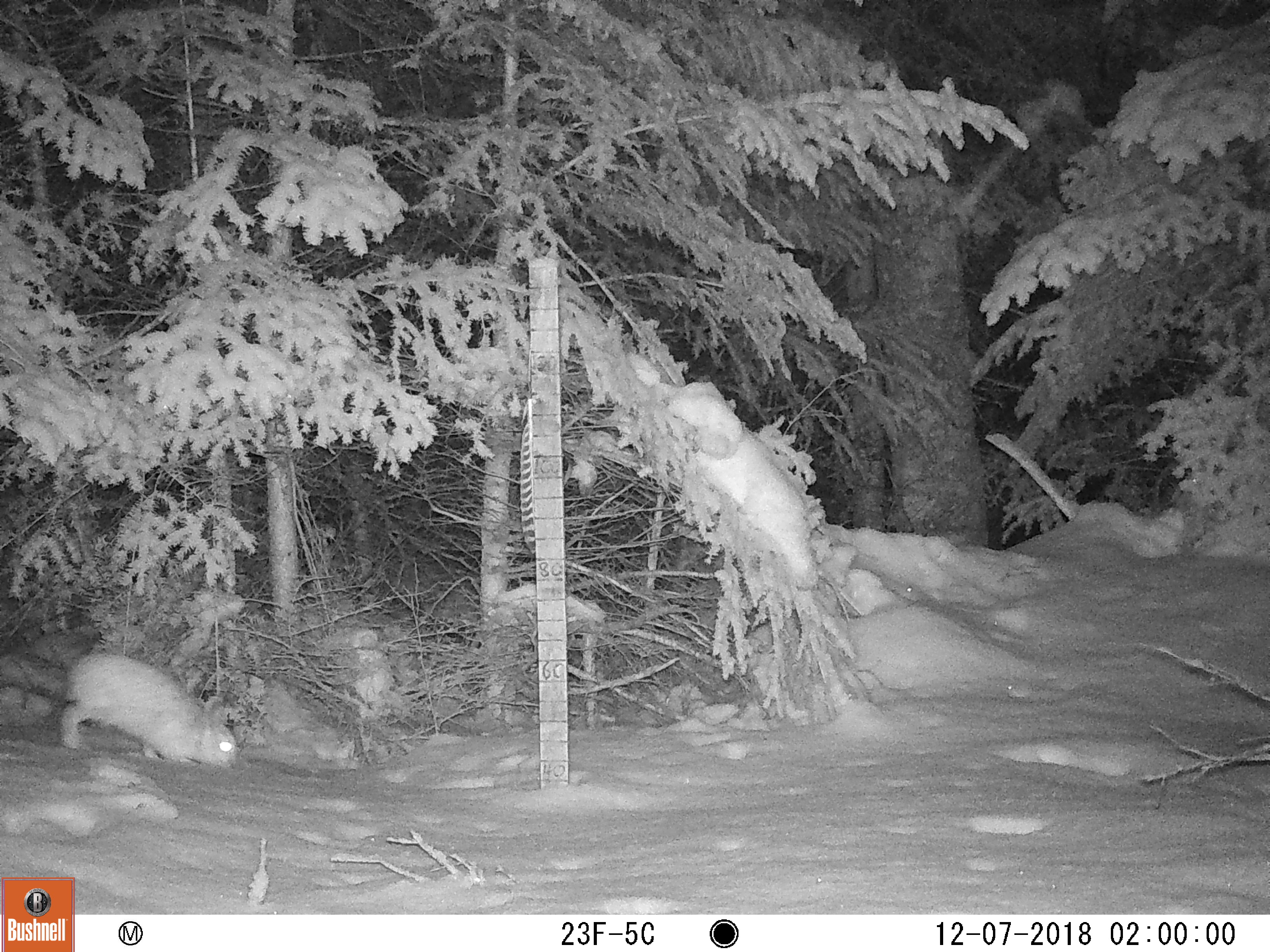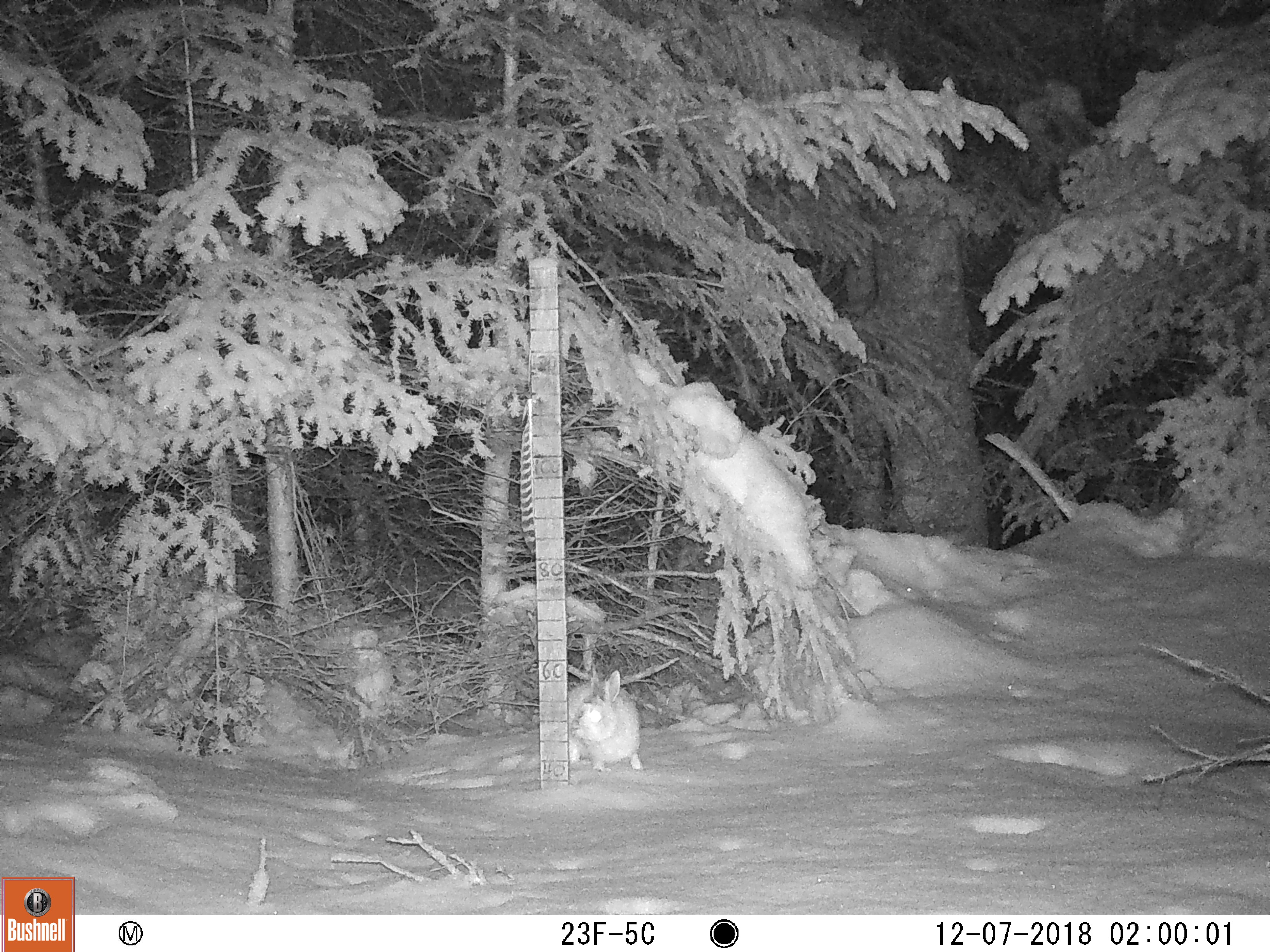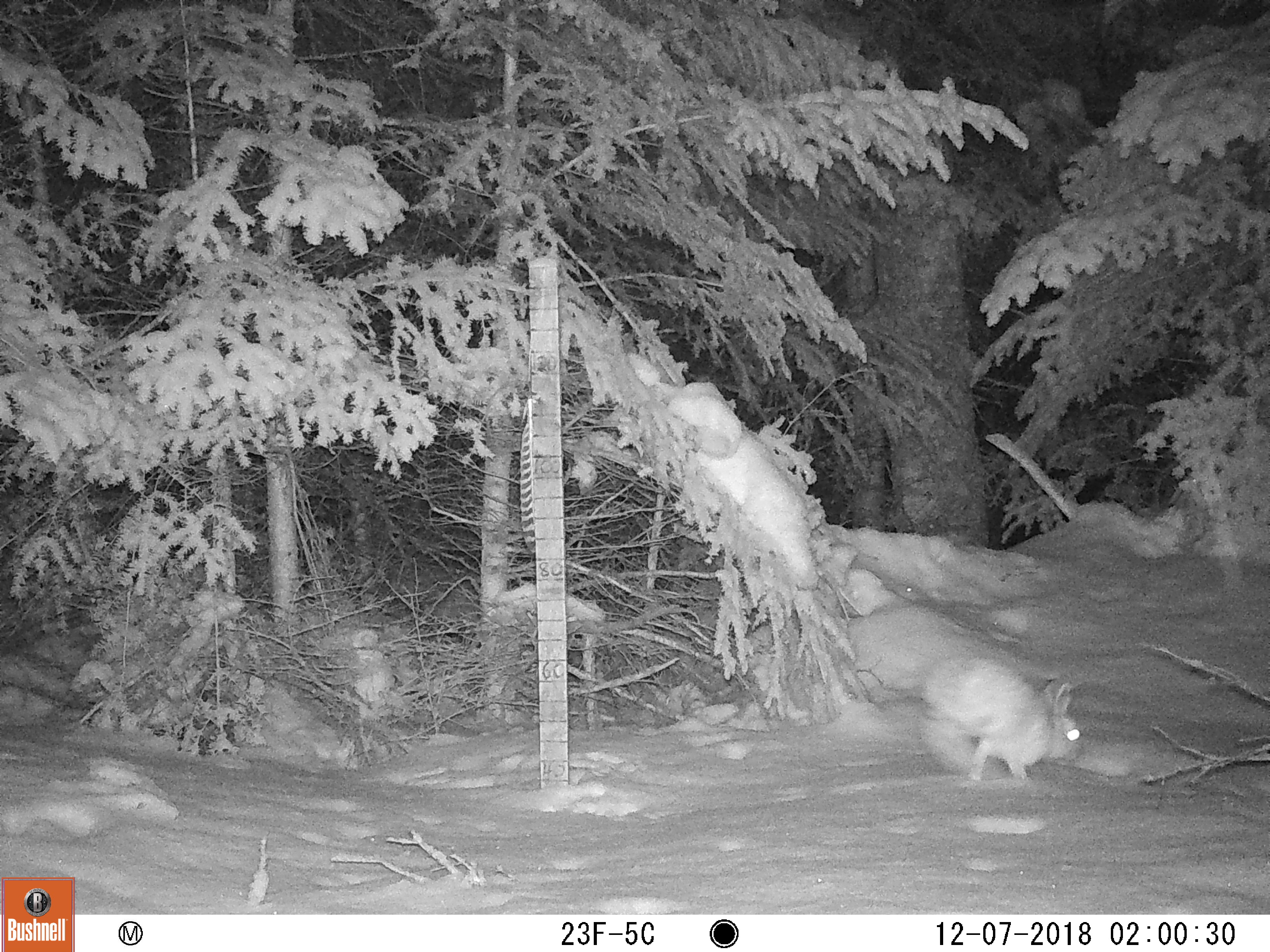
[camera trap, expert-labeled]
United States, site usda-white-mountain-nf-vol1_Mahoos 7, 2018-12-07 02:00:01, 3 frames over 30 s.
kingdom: Animalia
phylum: Chordata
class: Mammalia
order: Lagomorpha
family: Leporidae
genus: Lepus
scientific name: Lepus americanus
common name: snowshoe hare